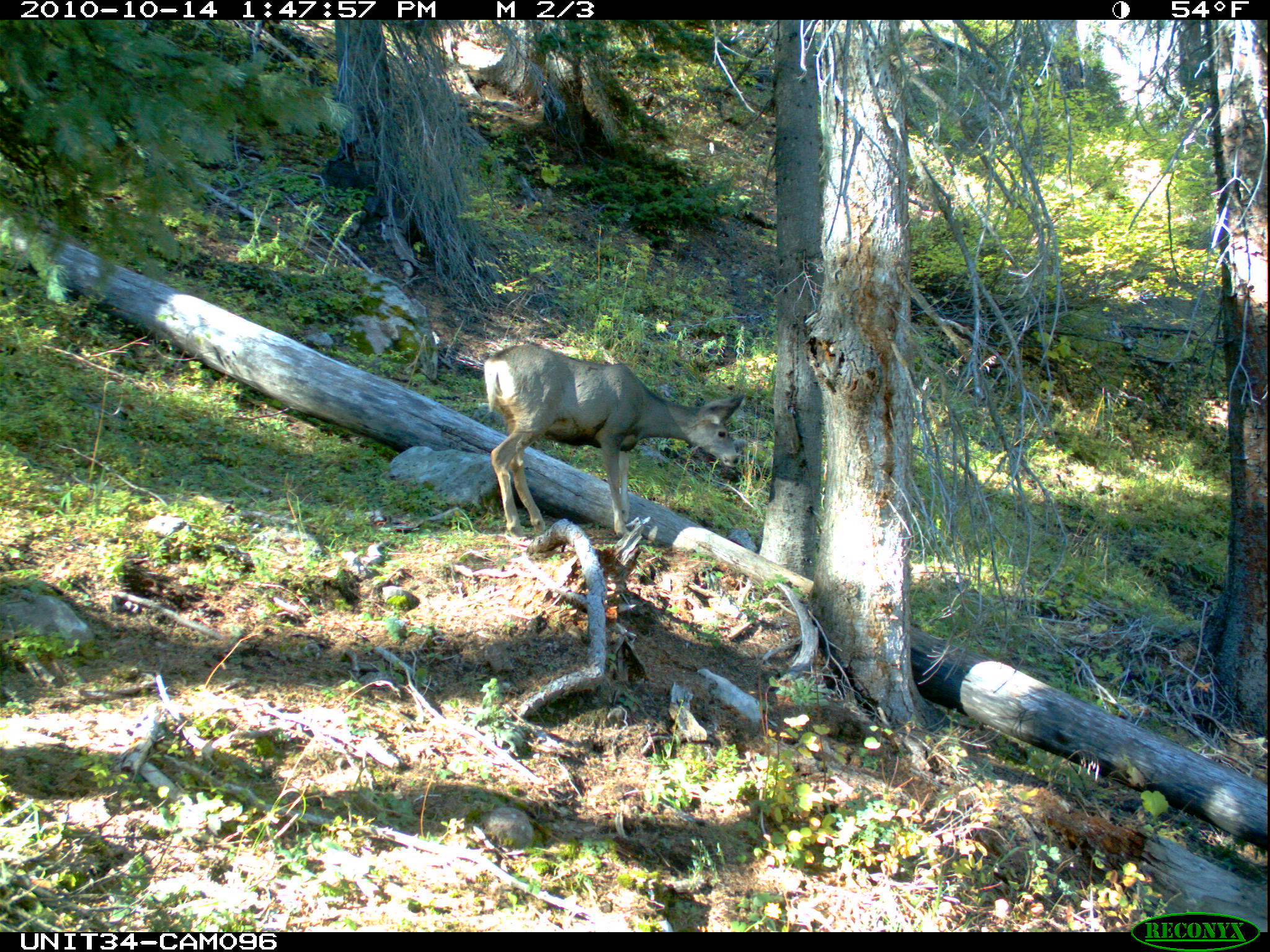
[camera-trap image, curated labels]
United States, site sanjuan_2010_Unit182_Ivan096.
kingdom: Animalia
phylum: Chordata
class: Mammalia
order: Artiodactyla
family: Cervidae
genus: Odocoileus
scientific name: Odocoileus hemionus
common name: mule deer